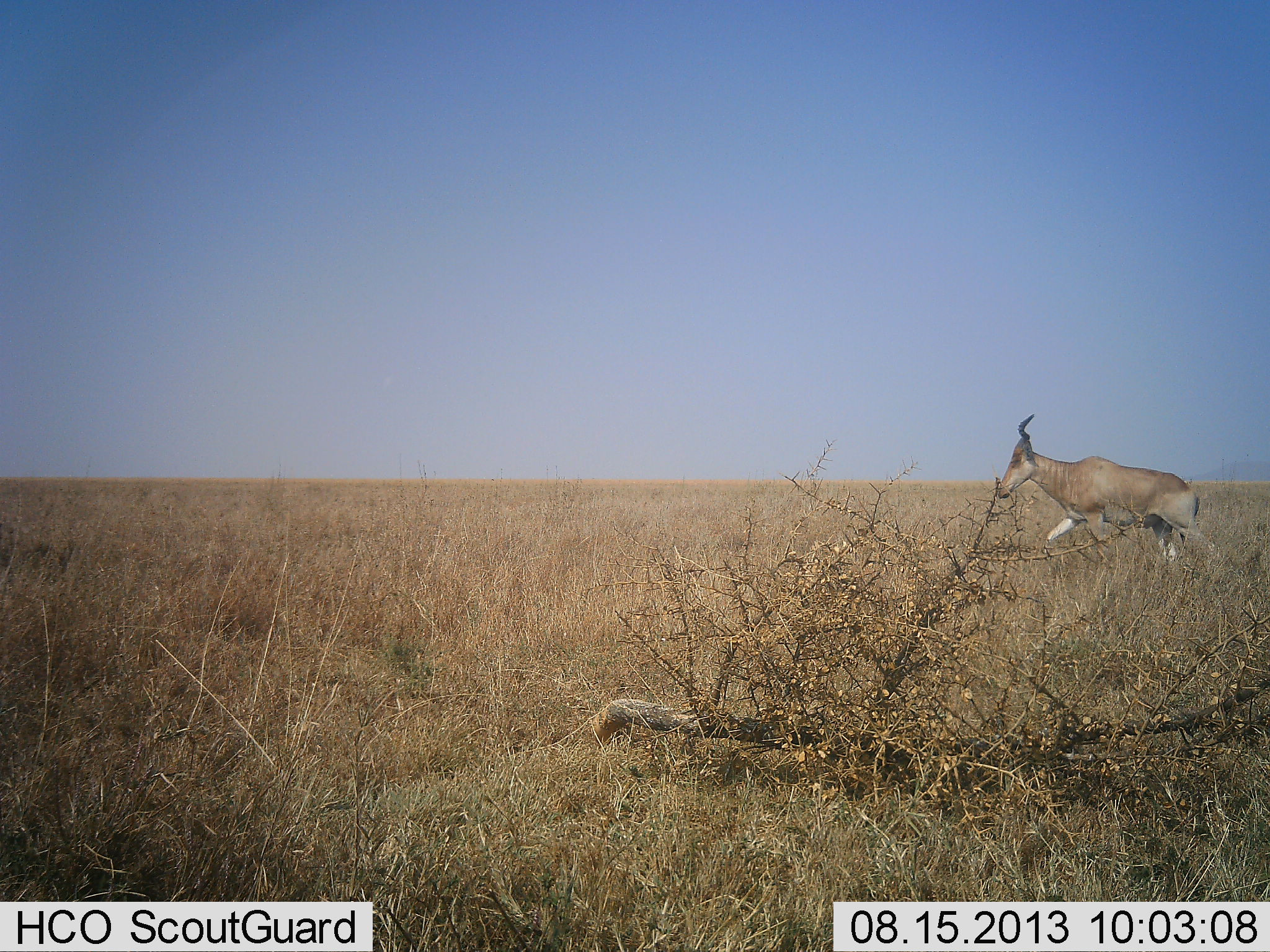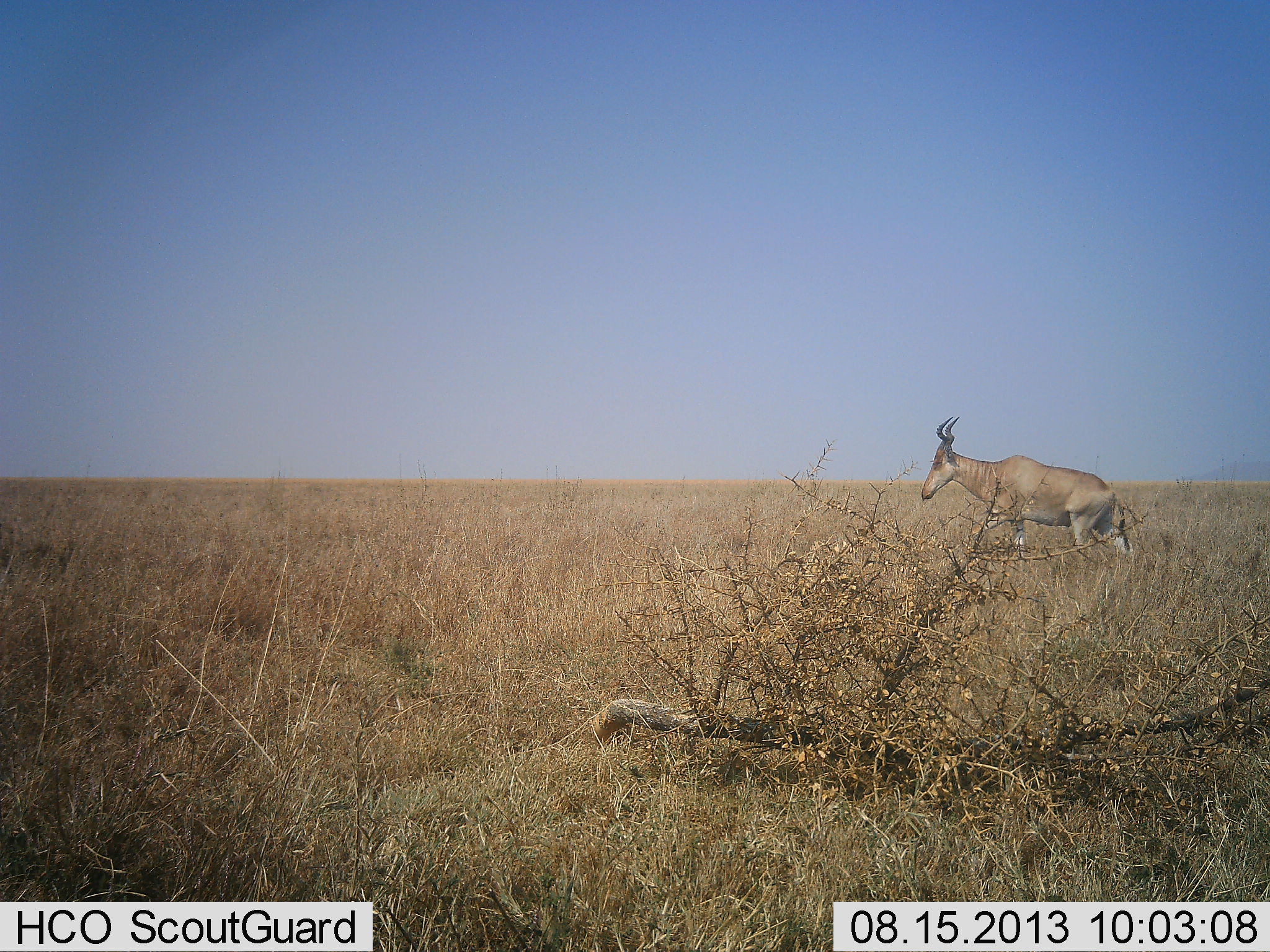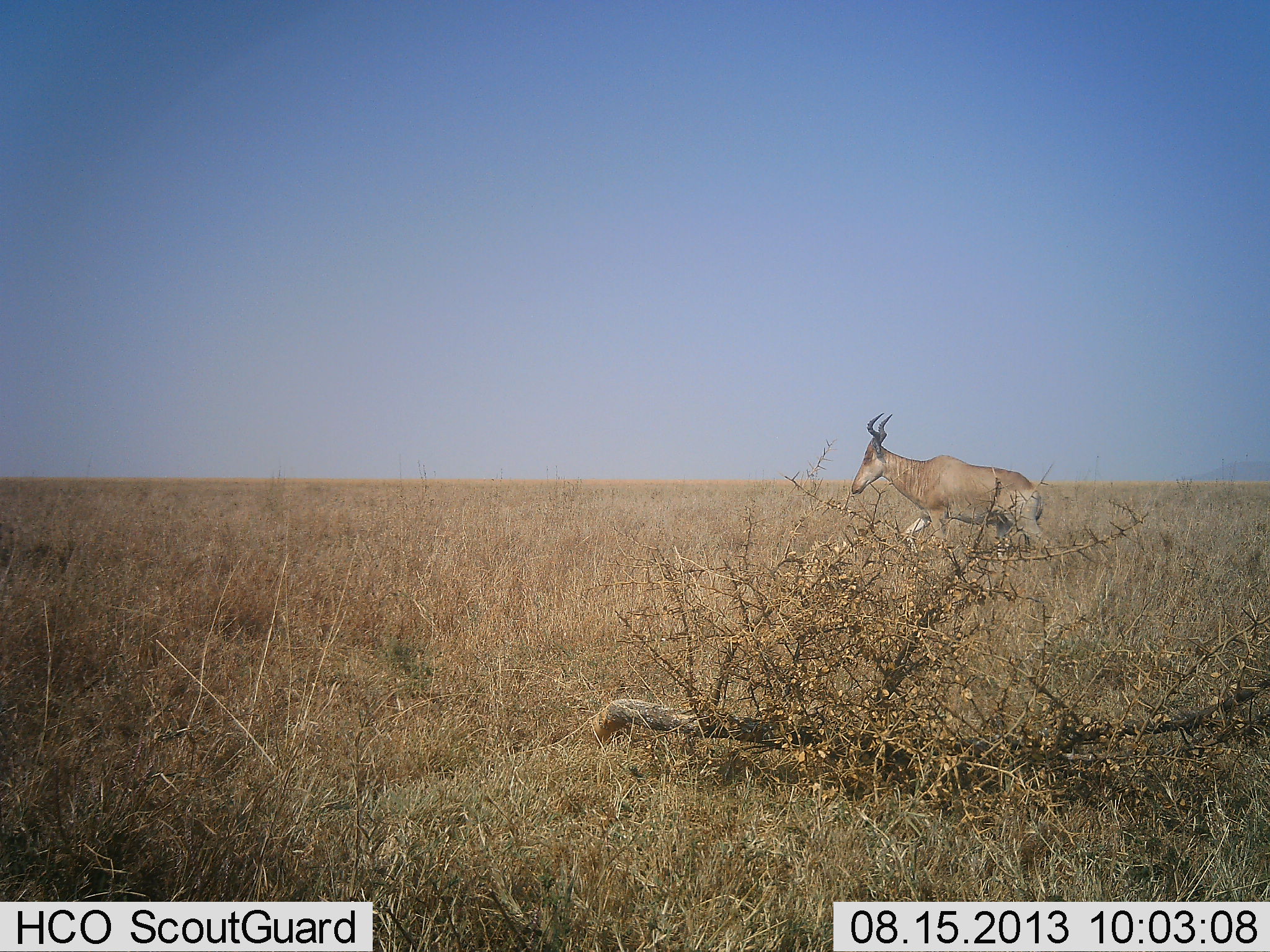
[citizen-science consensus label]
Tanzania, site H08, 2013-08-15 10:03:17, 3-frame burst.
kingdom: Animalia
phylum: Chordata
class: Mammalia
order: Artiodactyla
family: Bovidae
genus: Alcelaphus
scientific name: Alcelaphus buselaphus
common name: hartebeest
Hartebeest (Alcelaphus buselaphus), count 1. Behavior (volunteer vote fractions): standing 0%, resting 0%, moving 100%, interacting 0%. Young present (vote fraction): 0%. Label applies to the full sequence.